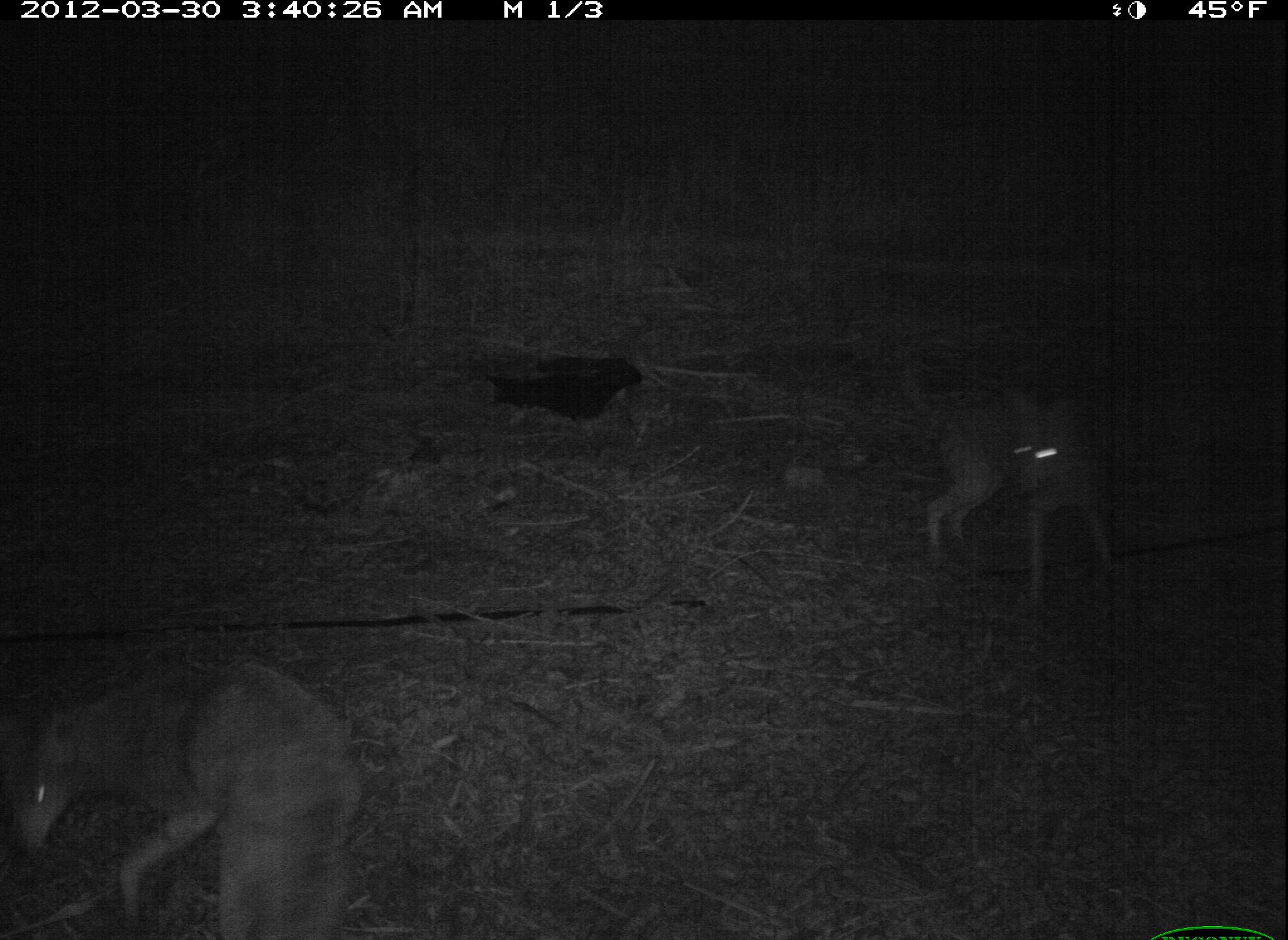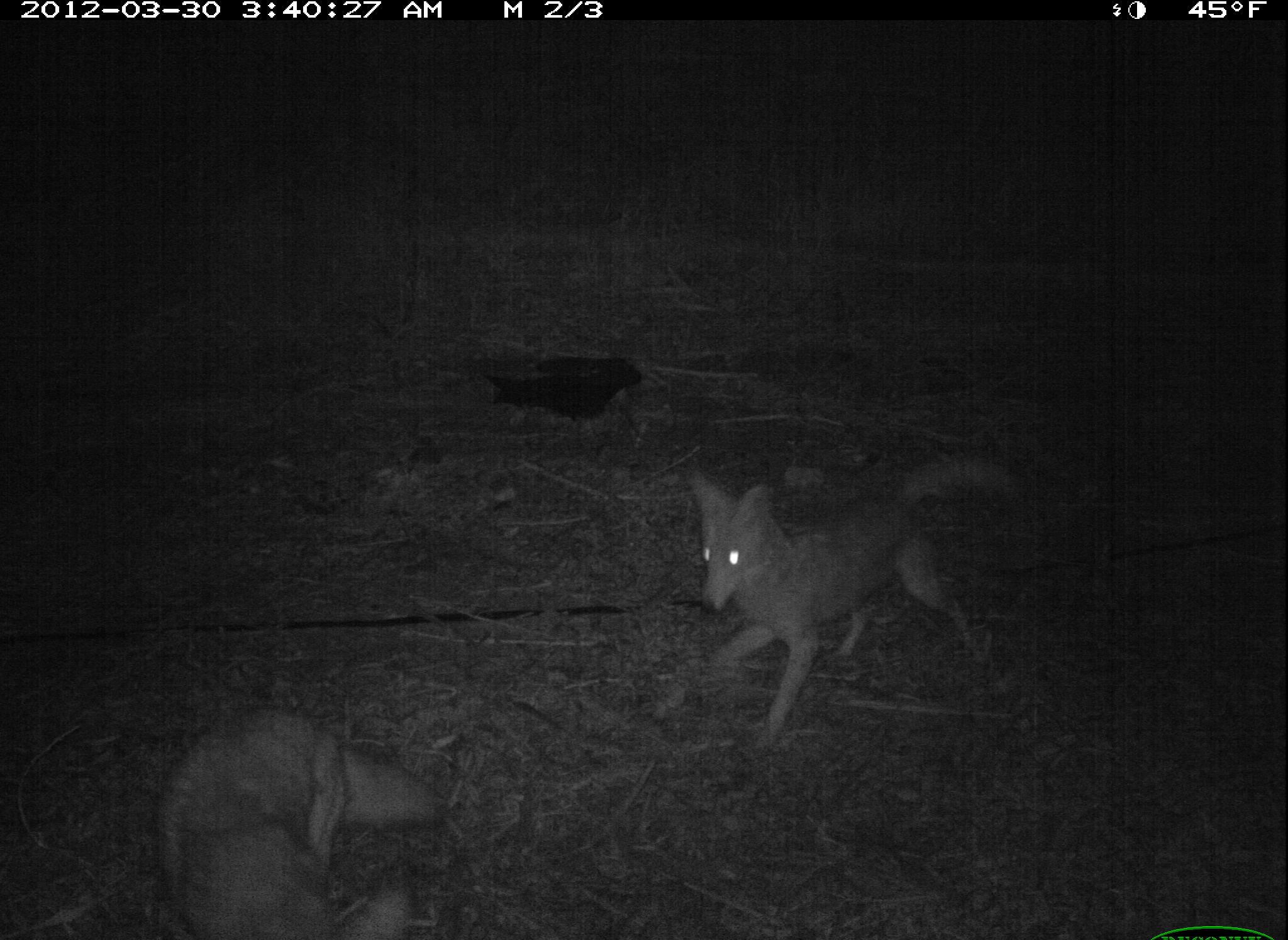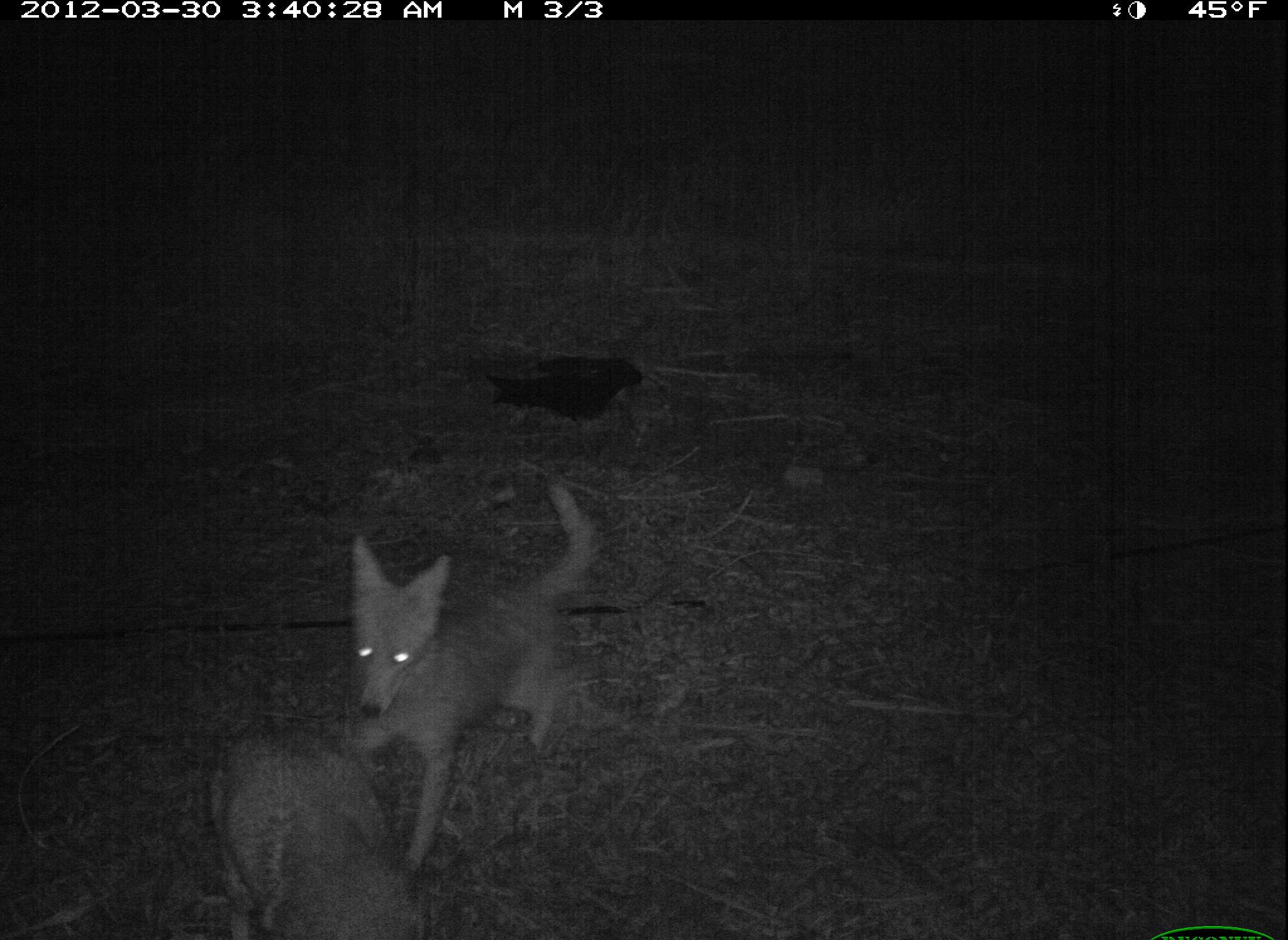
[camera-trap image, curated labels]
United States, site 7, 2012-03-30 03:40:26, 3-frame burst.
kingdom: Animalia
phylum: Chordata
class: Mammalia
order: Carnivora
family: Canidae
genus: Canis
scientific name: Canis latrans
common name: coyote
Coyote (Canis latrans).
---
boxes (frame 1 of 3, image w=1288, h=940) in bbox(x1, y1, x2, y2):
coyote: bbox(16, 649, 369, 940); bbox(890, 351, 1143, 617)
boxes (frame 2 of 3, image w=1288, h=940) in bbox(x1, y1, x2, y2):
coyote: bbox(683, 448, 1027, 747); bbox(142, 673, 454, 940)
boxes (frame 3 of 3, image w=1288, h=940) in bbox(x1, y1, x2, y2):
coyote: bbox(320, 470, 621, 871); bbox(206, 726, 431, 940)